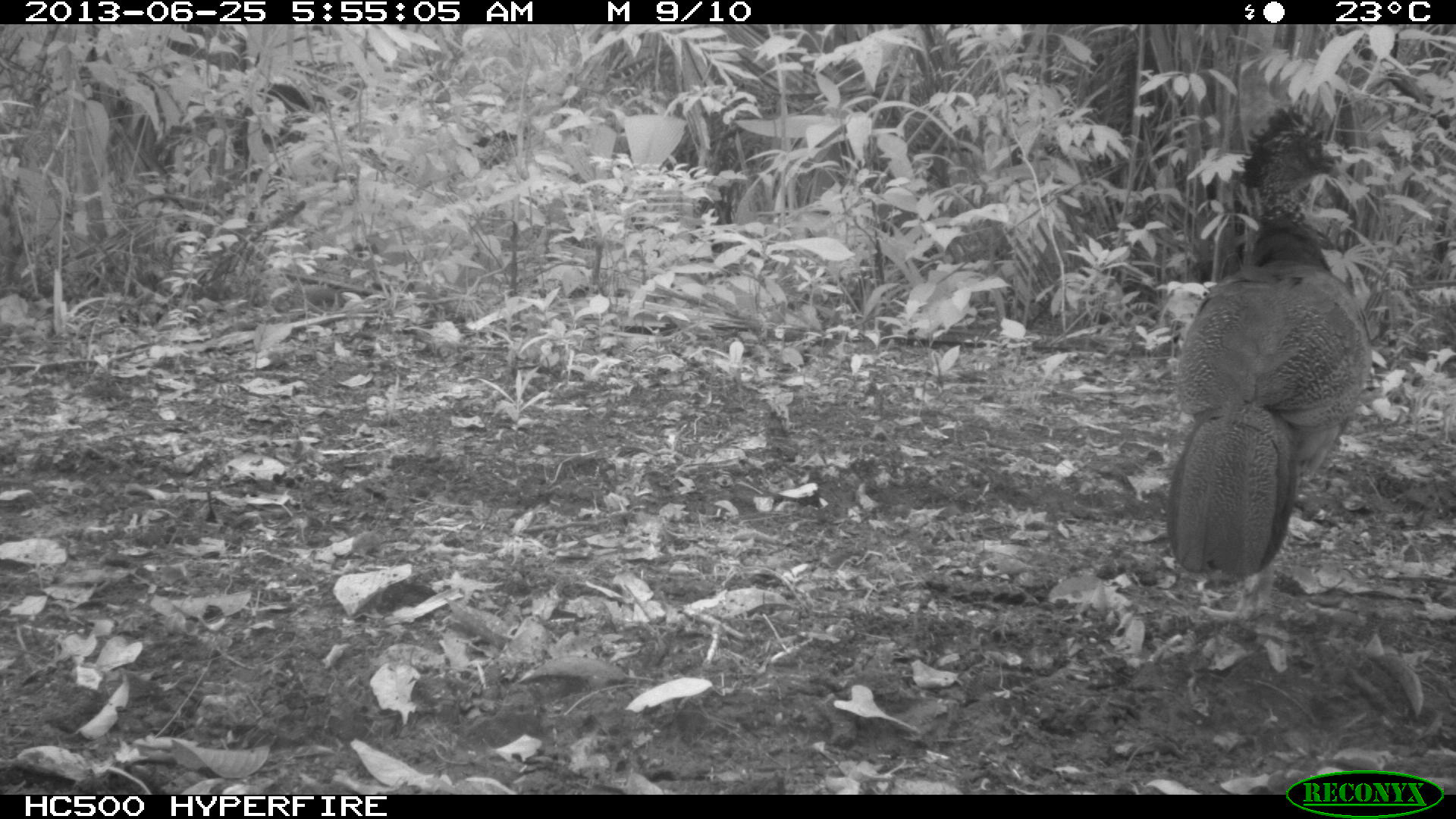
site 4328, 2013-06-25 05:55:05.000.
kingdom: Animalia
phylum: Chordata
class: Aves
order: Galliformes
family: Cracidae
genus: Crax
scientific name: Crax rubra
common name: great curassow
Crax rubra (great curassow), count 1, sex female.